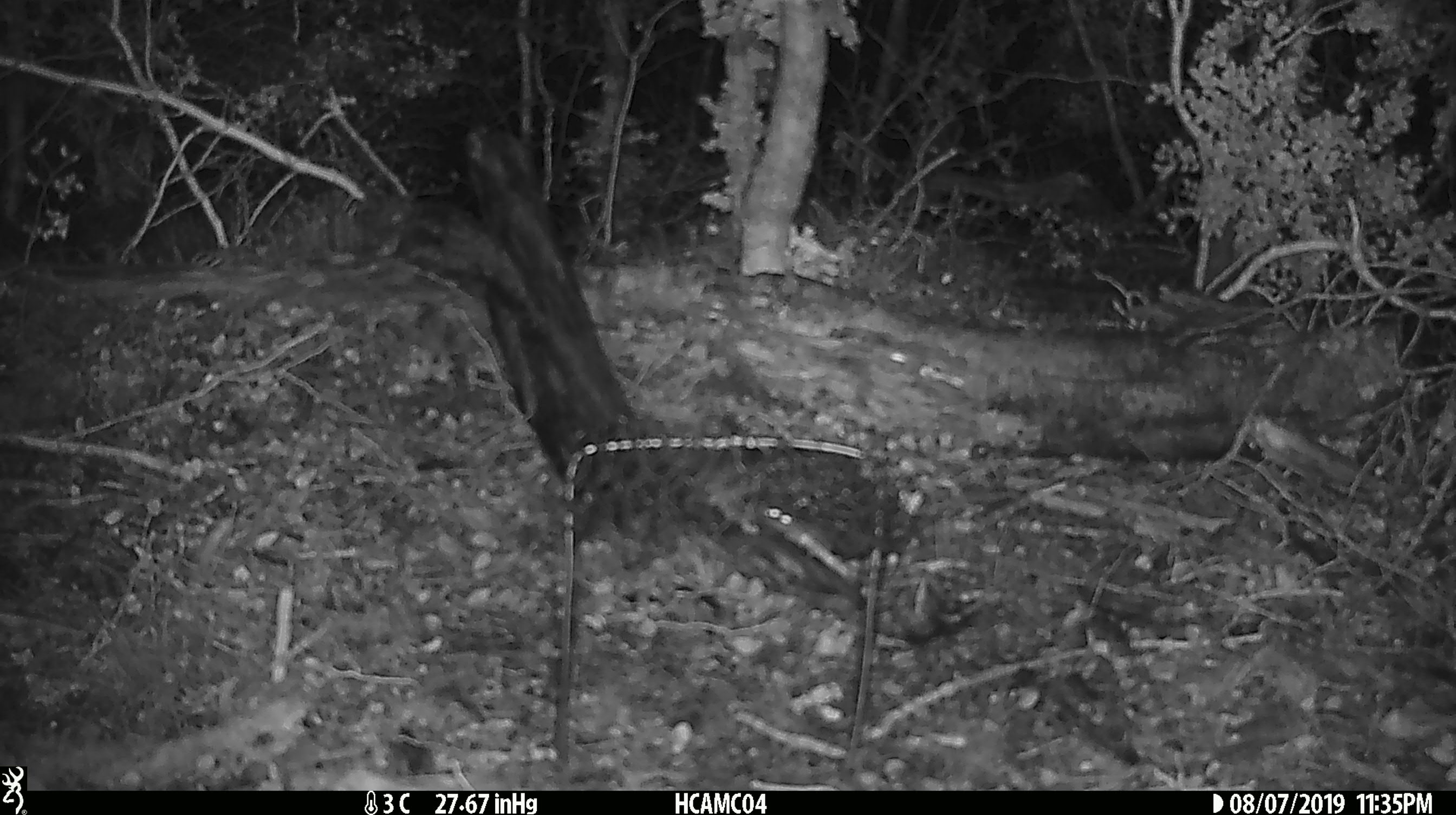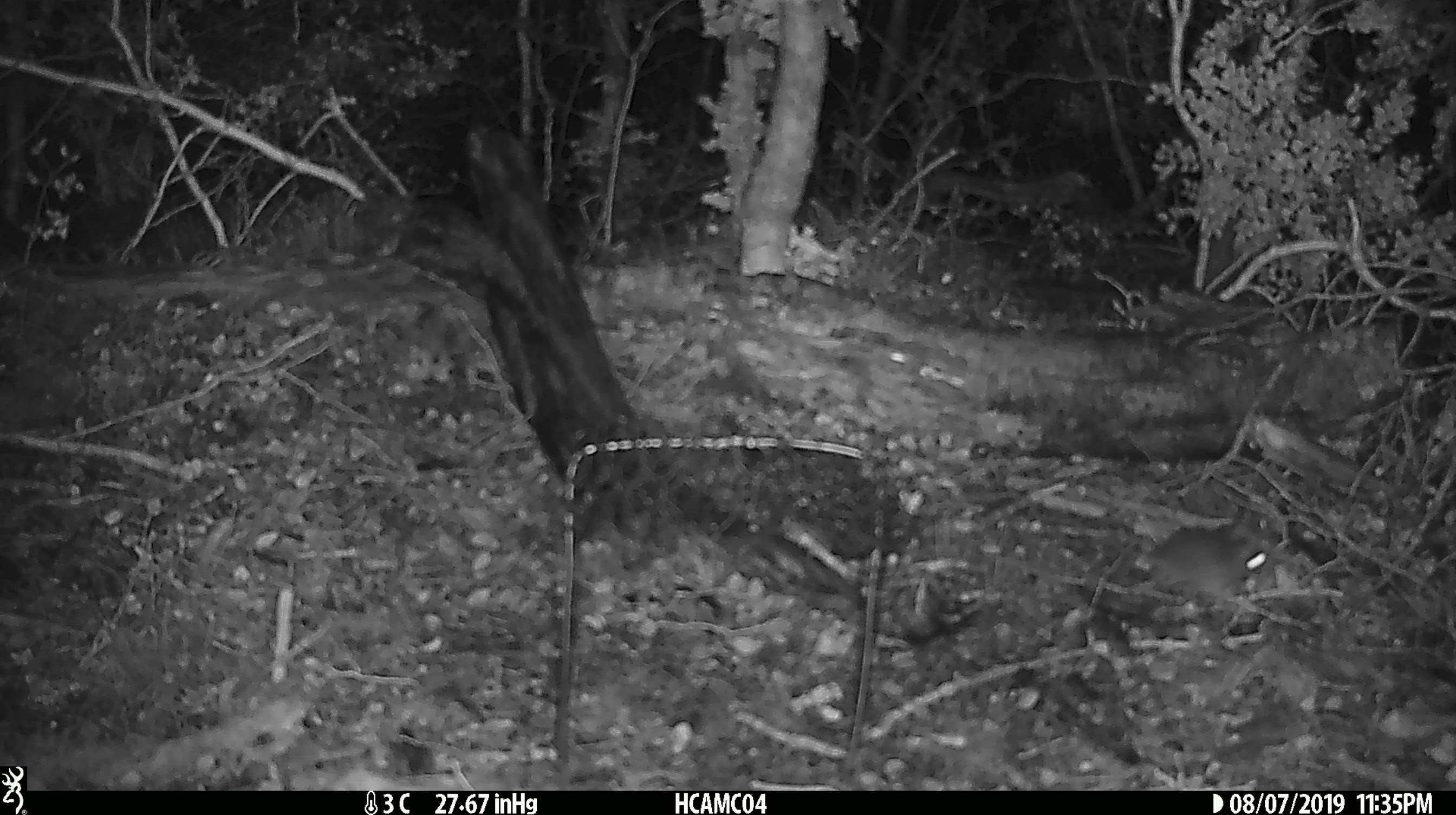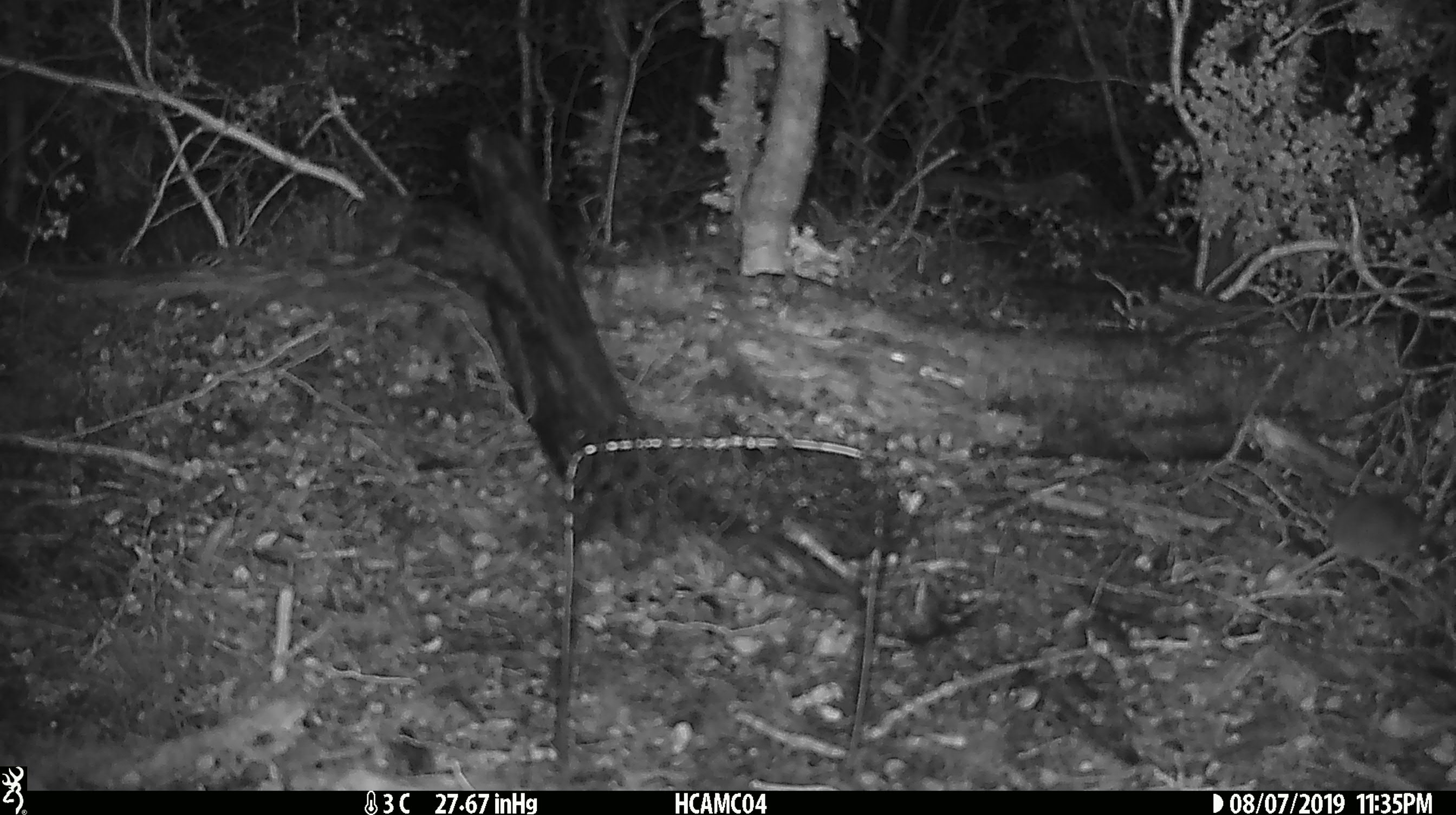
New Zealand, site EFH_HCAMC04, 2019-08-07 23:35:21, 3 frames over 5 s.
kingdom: Animalia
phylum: Chordata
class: Mammalia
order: Rodentia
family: Muridae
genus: Mus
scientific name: Mus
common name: mouse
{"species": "mouse (Mus)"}